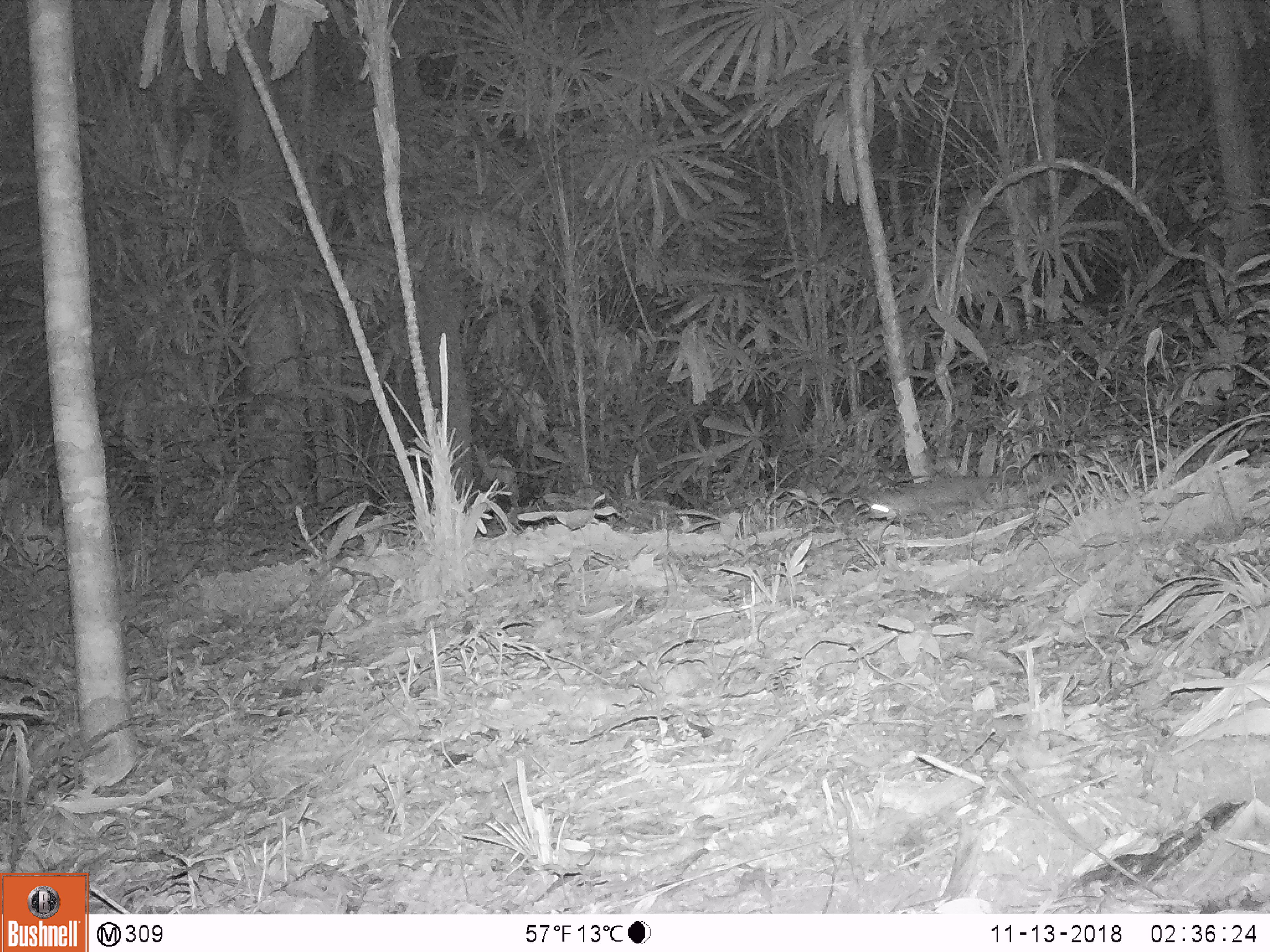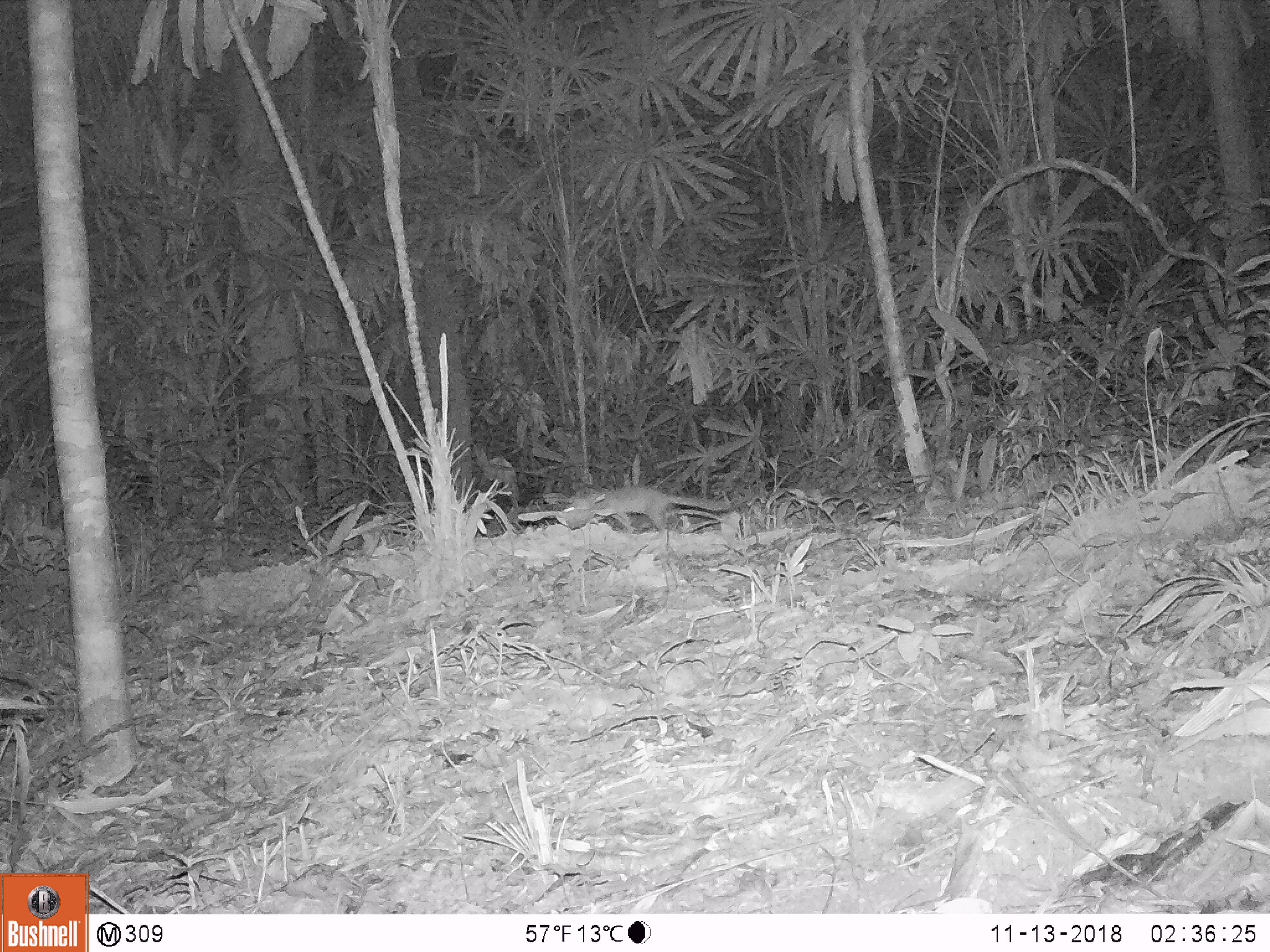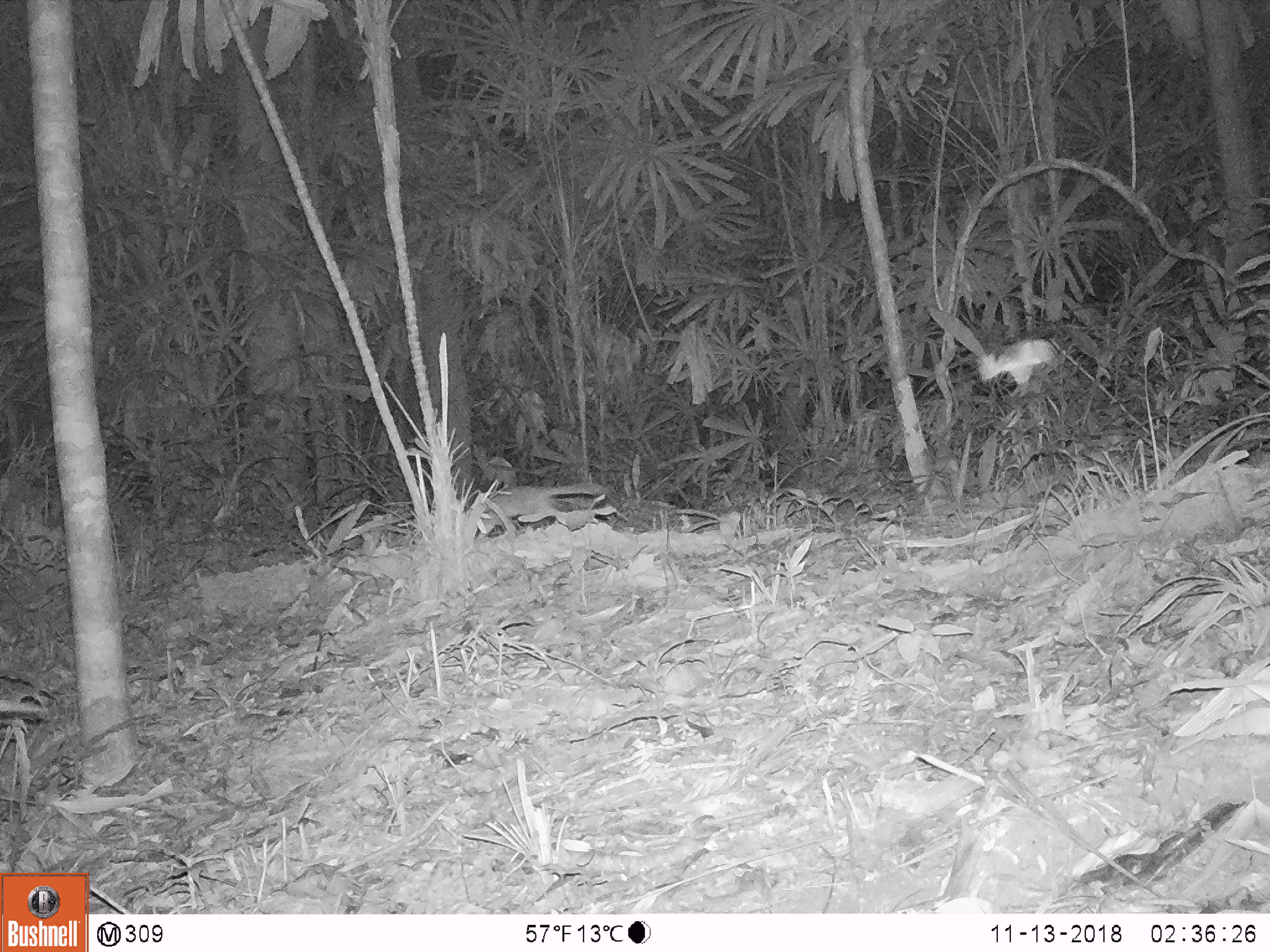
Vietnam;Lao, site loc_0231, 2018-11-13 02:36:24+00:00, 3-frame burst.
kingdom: Animalia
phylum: Chordata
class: Mammalia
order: Carnivora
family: Mustelidae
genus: Melogale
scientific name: Melogale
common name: ferret badger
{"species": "ferret badger (Melogale)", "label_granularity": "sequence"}